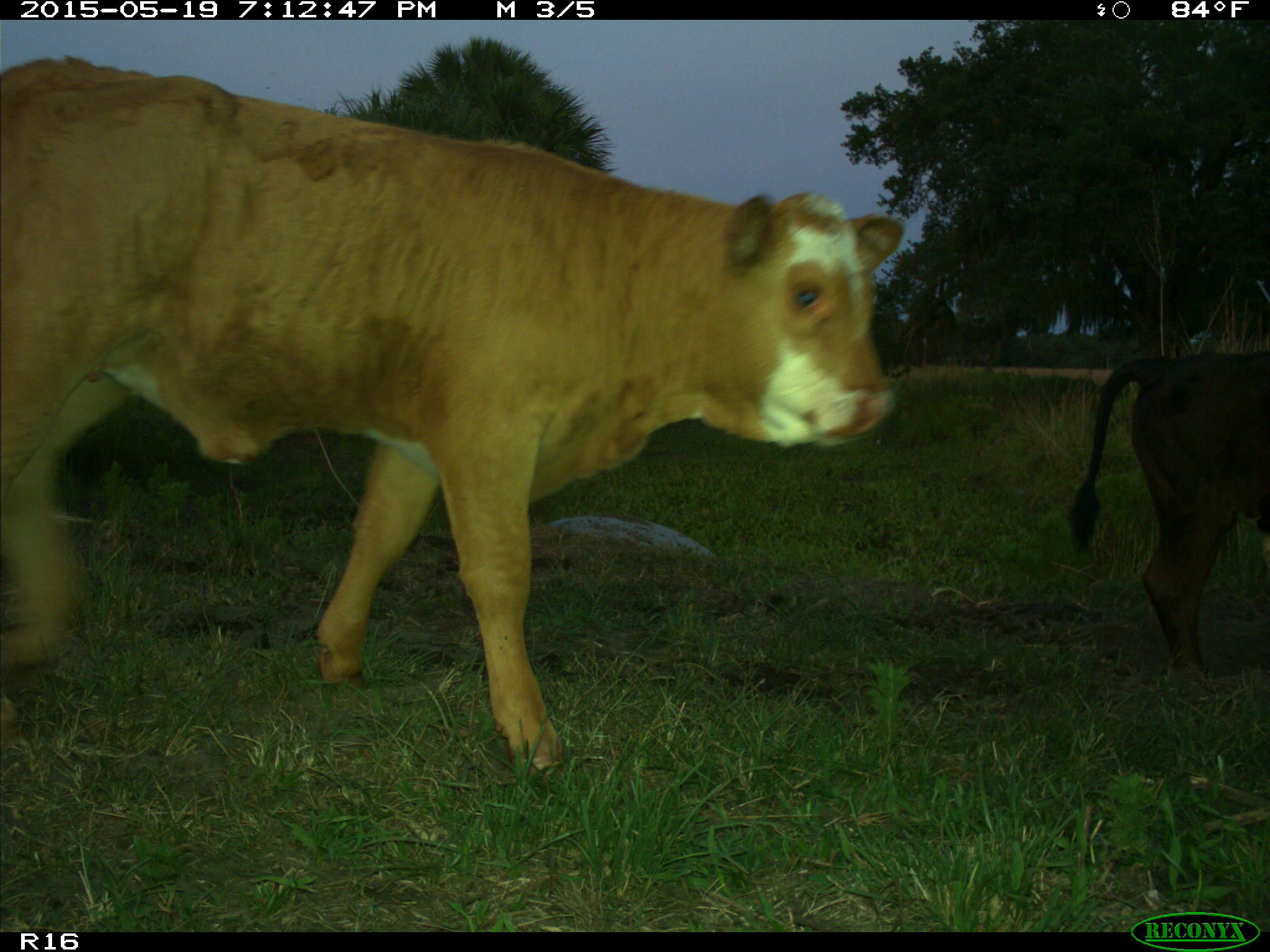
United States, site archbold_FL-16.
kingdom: Animalia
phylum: Chordata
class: Mammalia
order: Artiodactyla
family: Bovidae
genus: Bos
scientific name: Bos taurus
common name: domestic cow